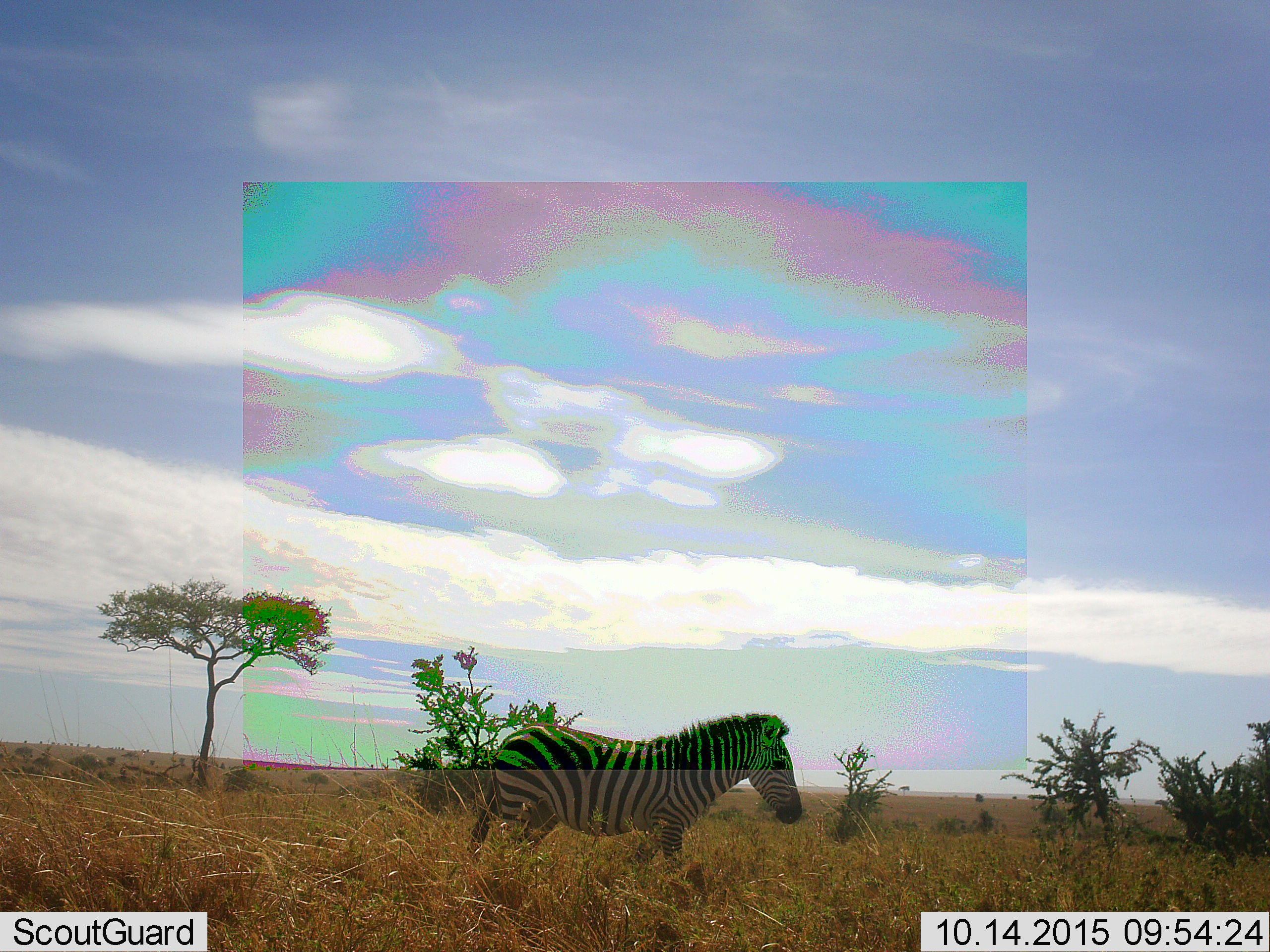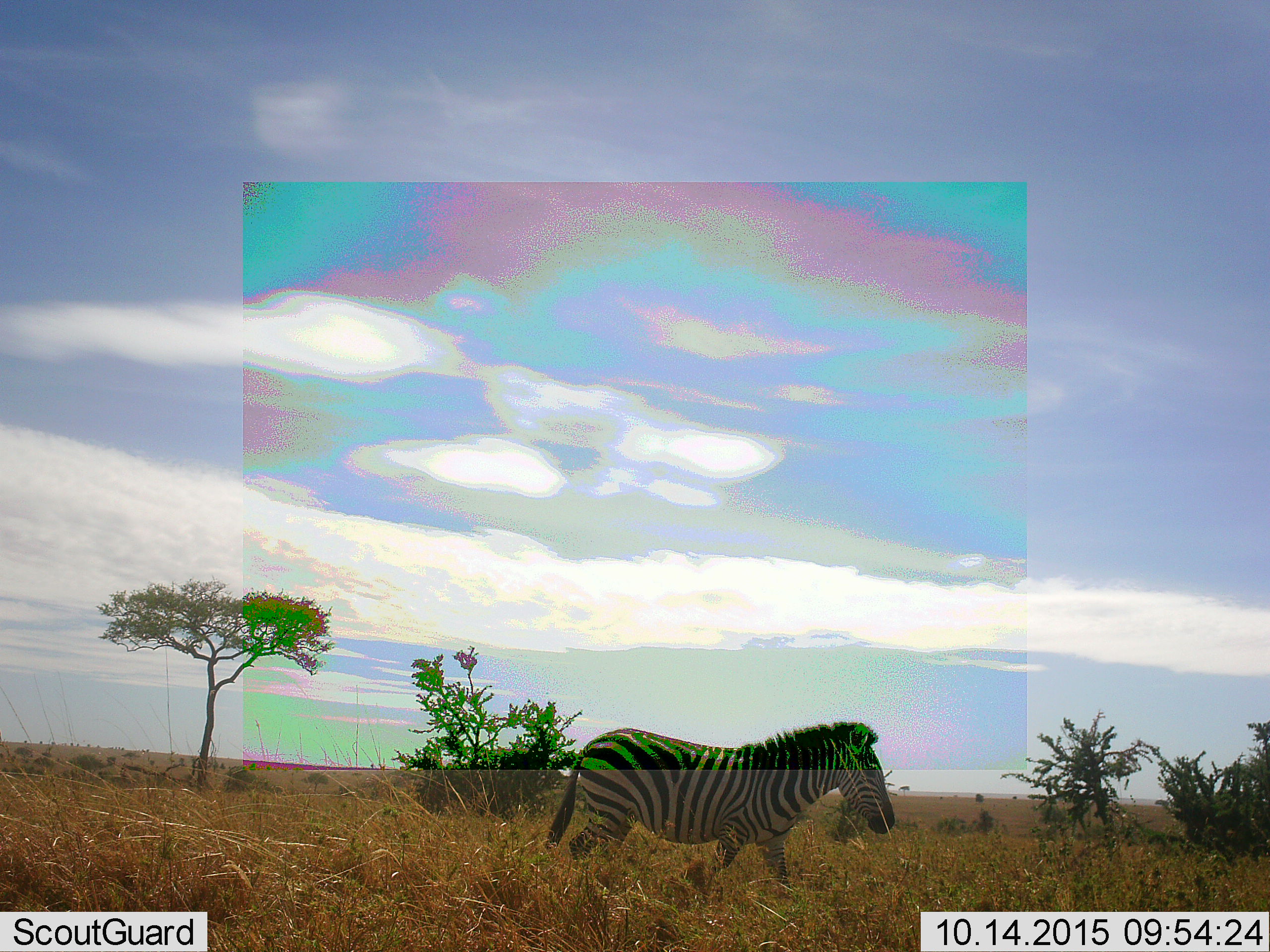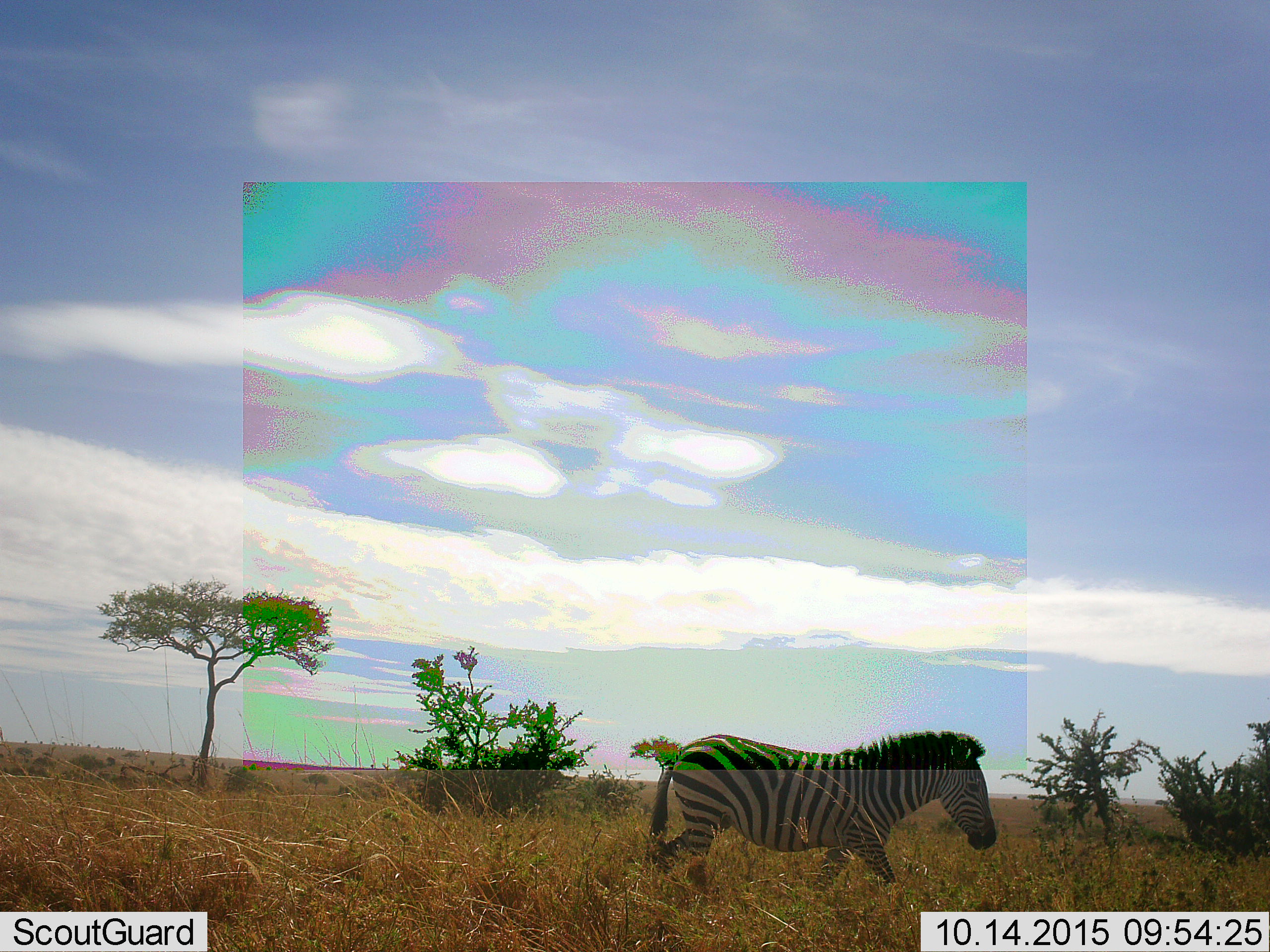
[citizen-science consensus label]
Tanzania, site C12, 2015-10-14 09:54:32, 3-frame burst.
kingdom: Animalia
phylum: Chordata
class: Mammalia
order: Perissodactyla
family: Equidae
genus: Equus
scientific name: Equus quagga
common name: plains zebra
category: zebra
Zebra (plains zebra) (Equus quagga), count 1. Behavior (volunteer vote fractions): standing 11%, resting 0%, moving 95%, interacting 0%. Young present (vote fraction): 0%. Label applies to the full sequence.